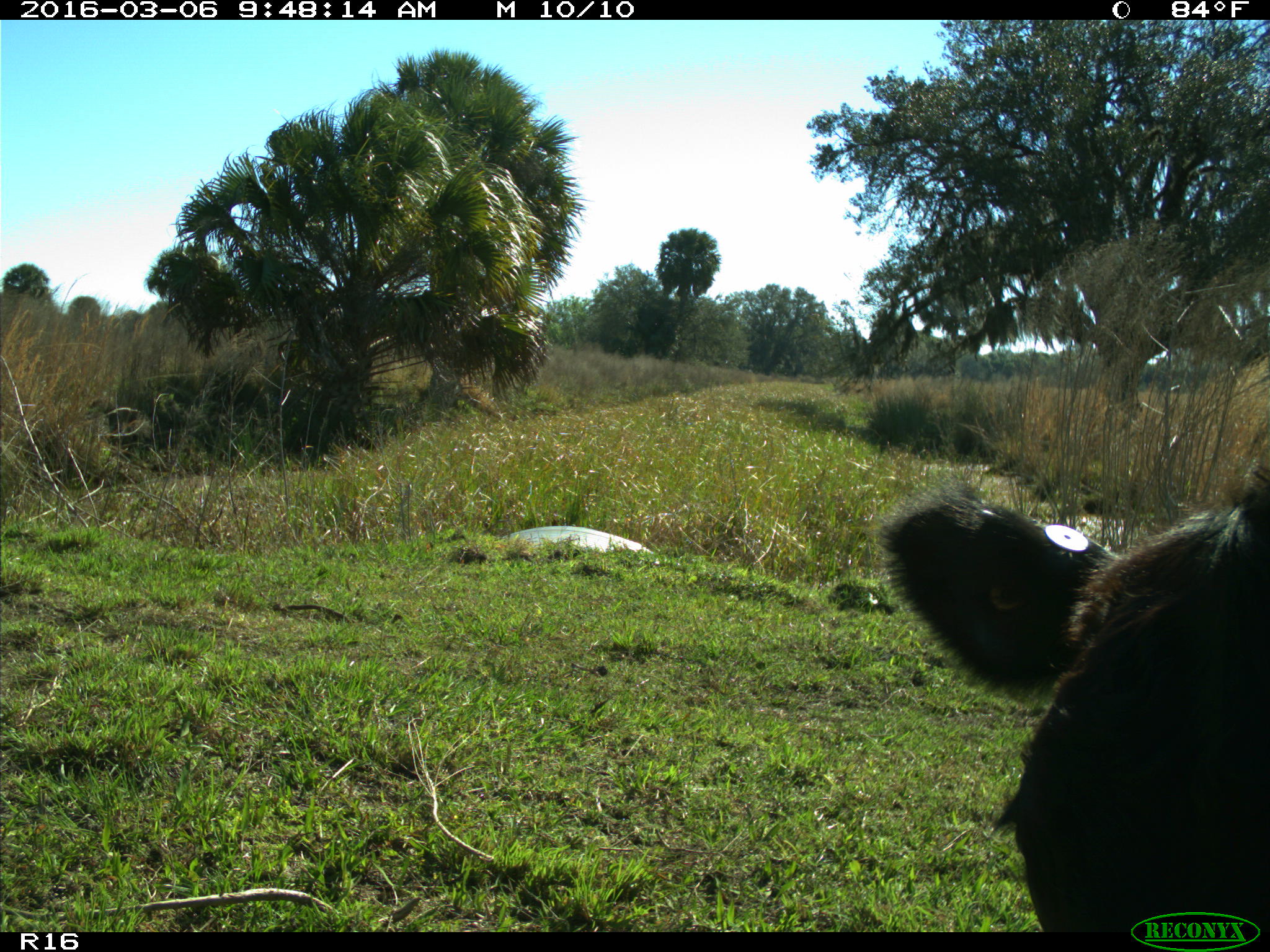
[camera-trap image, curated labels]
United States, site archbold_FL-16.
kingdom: Animalia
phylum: Chordata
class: Mammalia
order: Artiodactyla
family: Bovidae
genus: Bos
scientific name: Bos taurus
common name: domestic cow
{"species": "Bos taurus (domestic cow)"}